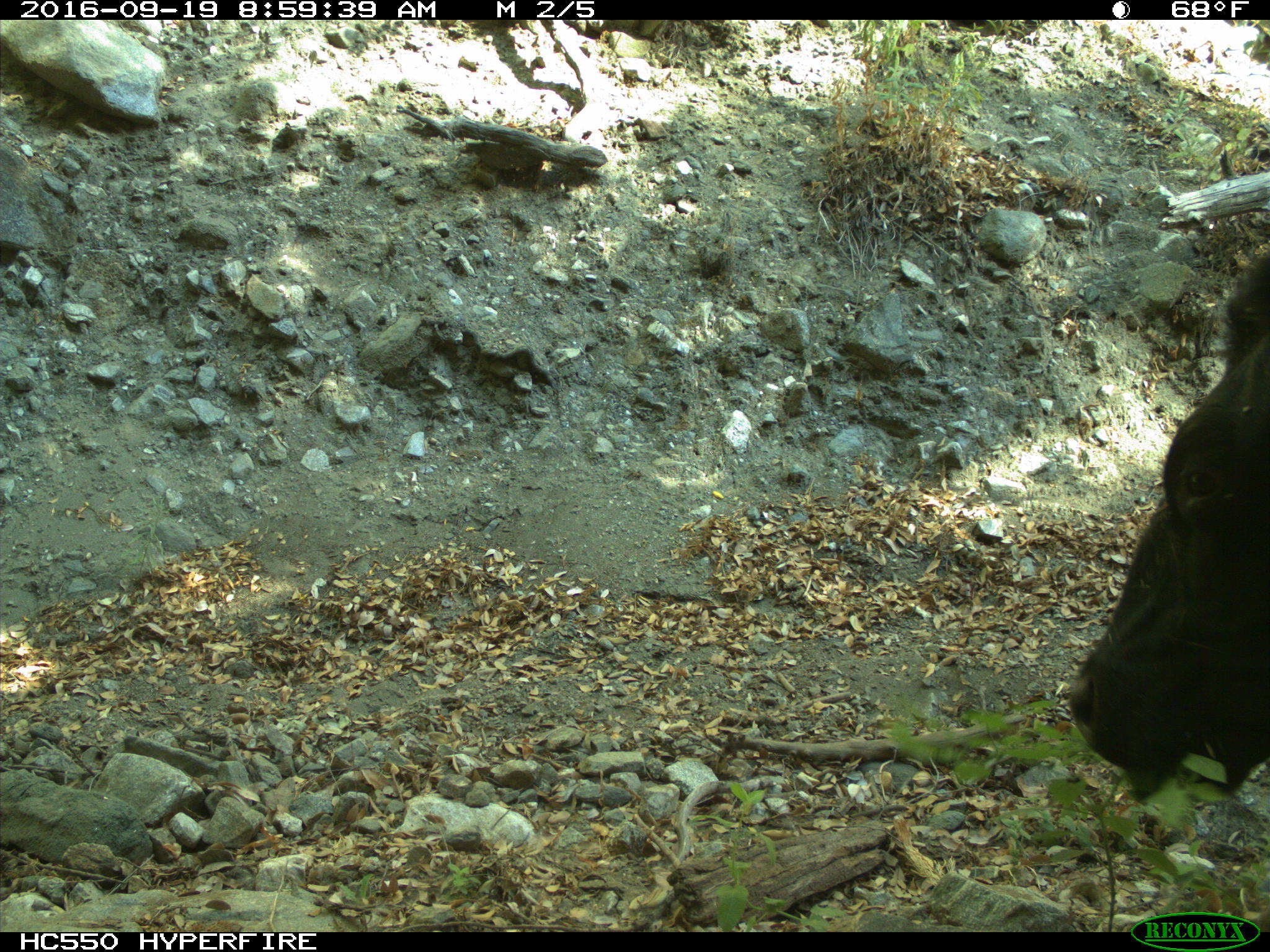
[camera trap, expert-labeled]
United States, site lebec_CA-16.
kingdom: Animalia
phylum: Chordata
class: Mammalia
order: Artiodactyla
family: Bovidae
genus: Bos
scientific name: Bos taurus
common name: domestic cow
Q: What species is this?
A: Bos taurus (domestic cow).